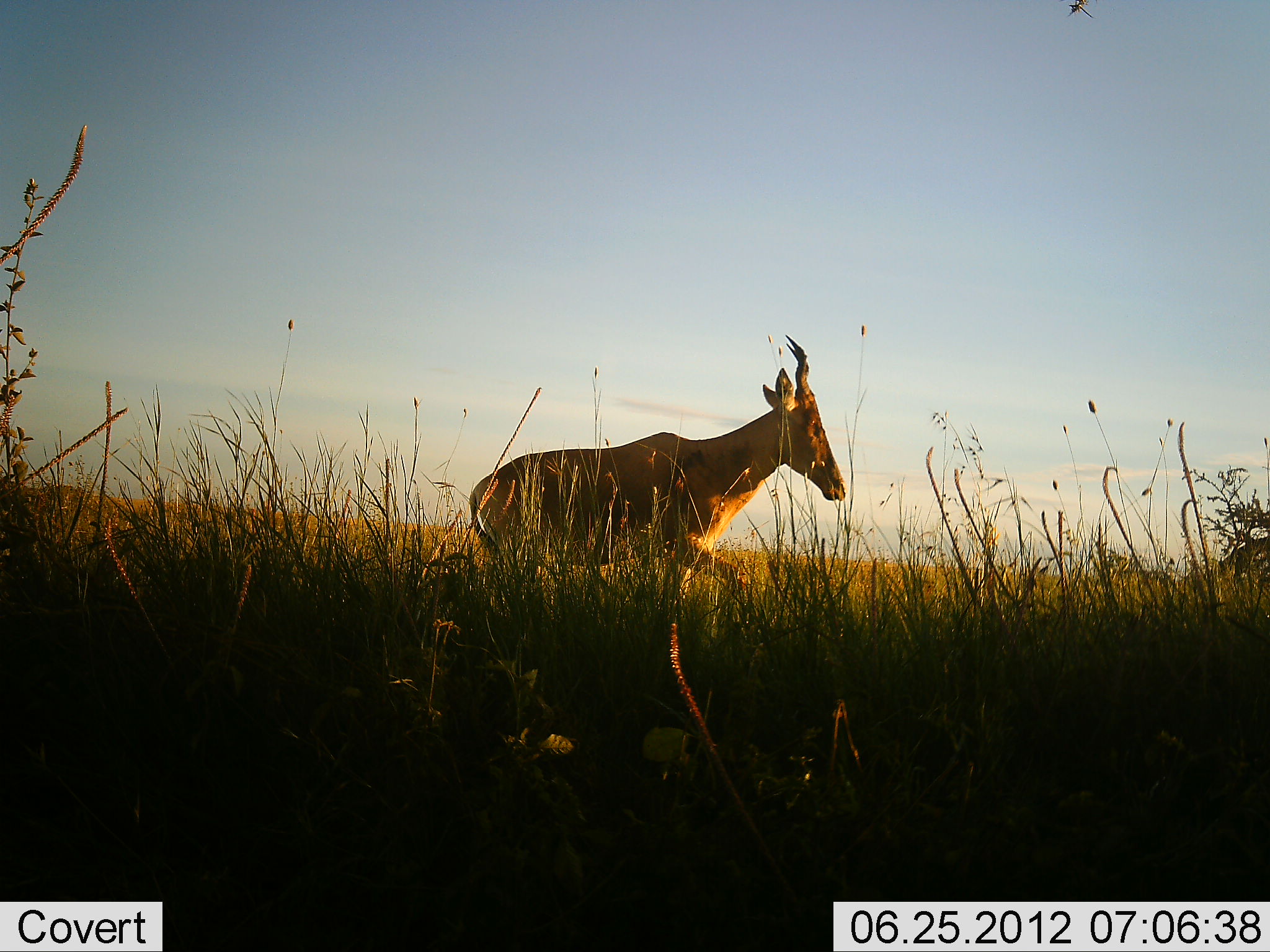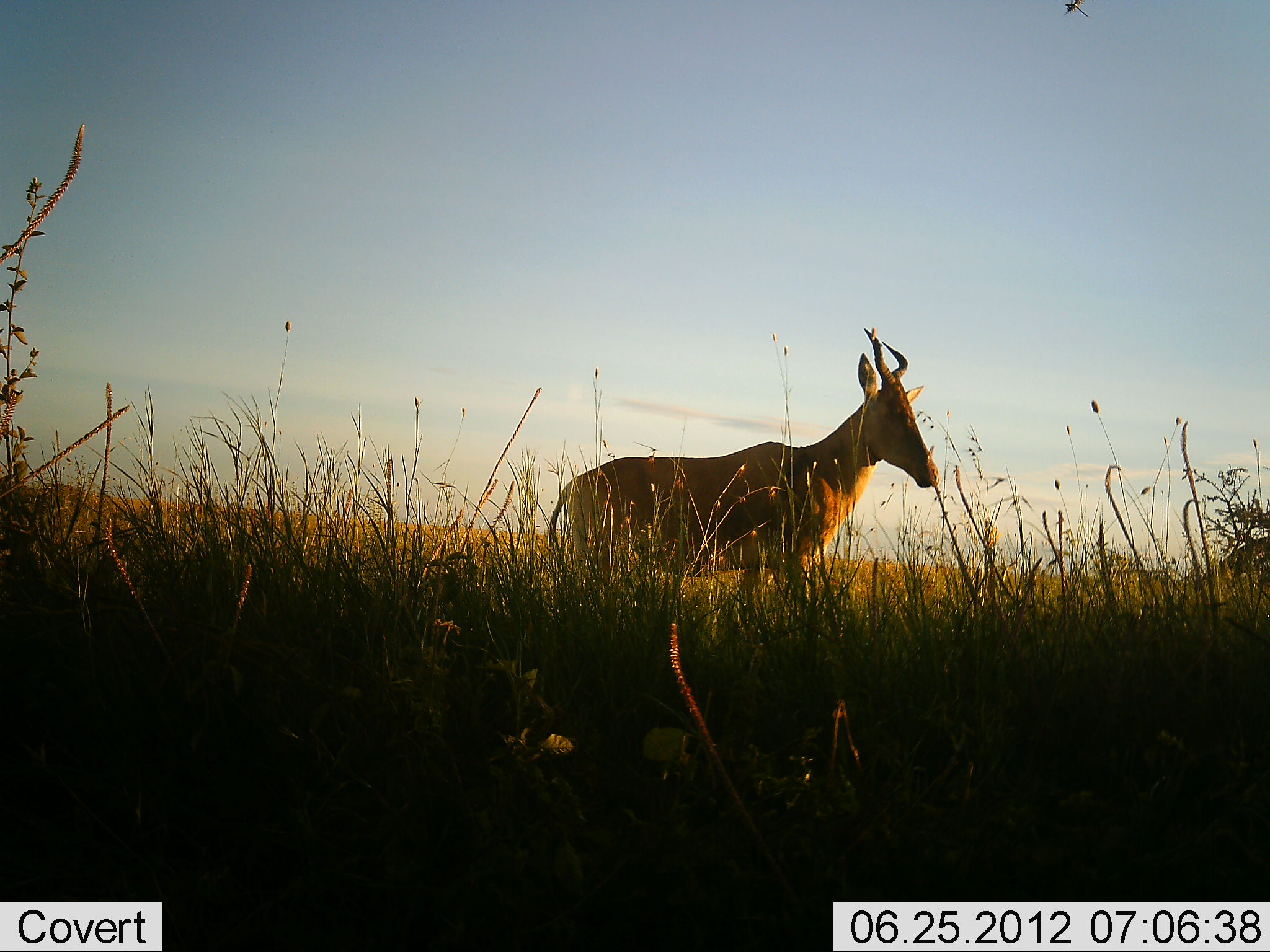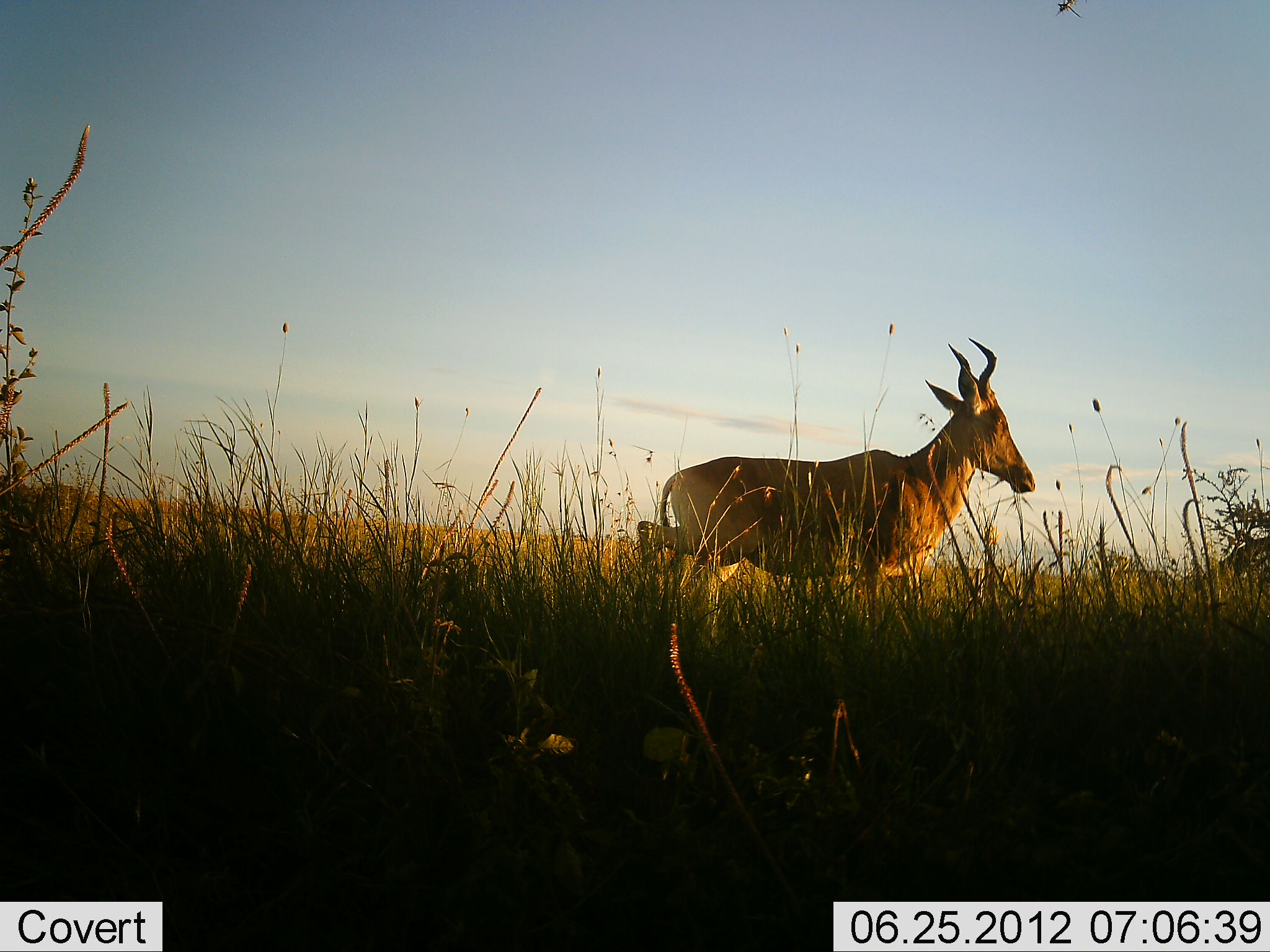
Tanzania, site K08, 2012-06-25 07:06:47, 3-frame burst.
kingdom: Animalia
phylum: Chordata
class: Mammalia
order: Artiodactyla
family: Bovidae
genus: Alcelaphus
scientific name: Alcelaphus buselaphus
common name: hartebeest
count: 1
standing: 10%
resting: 0%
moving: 90%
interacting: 0%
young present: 0%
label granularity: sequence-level